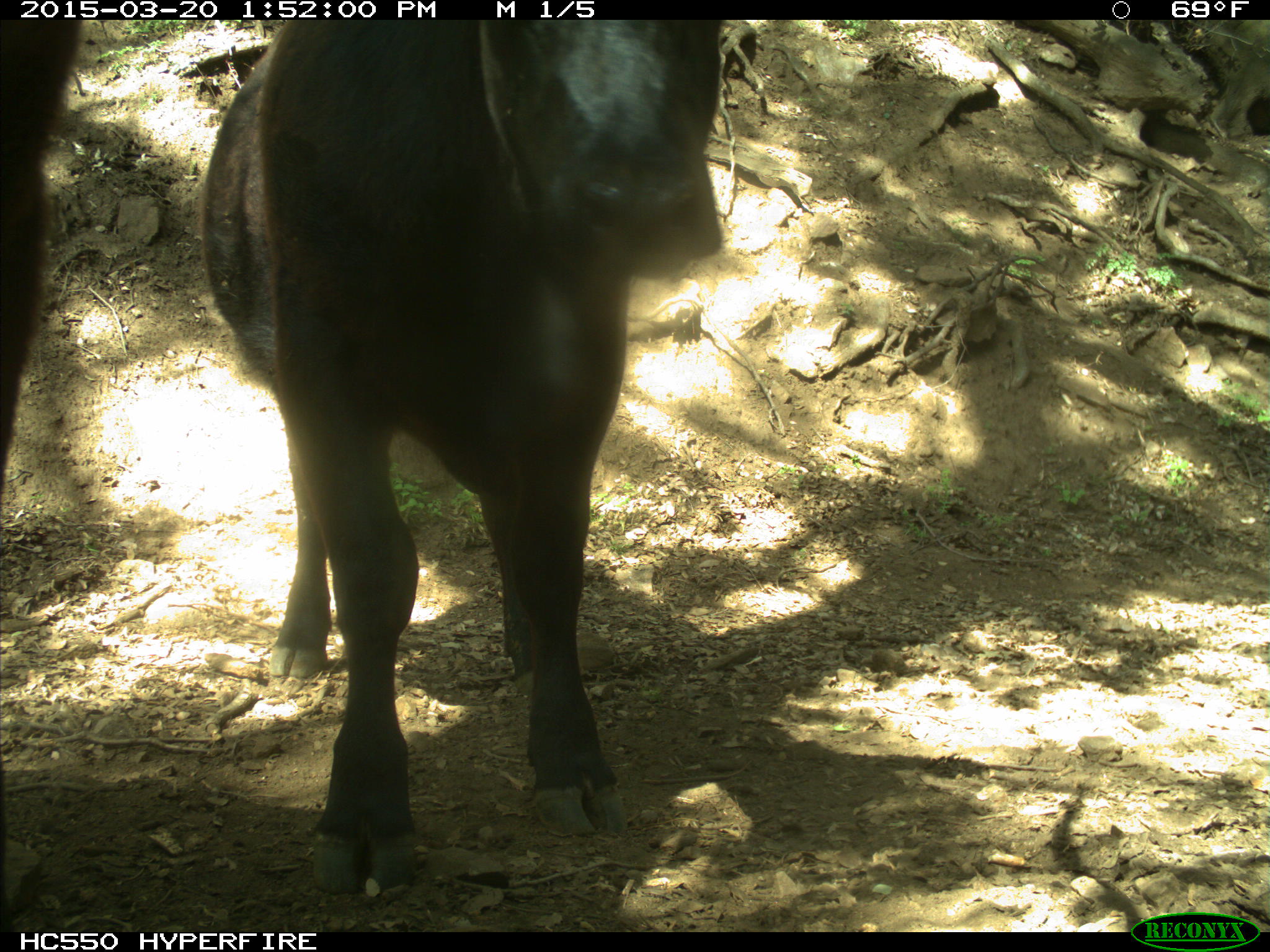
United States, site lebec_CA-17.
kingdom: Animalia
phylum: Chordata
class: Mammalia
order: Artiodactyla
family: Bovidae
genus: Bos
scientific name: Bos taurus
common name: domestic cow